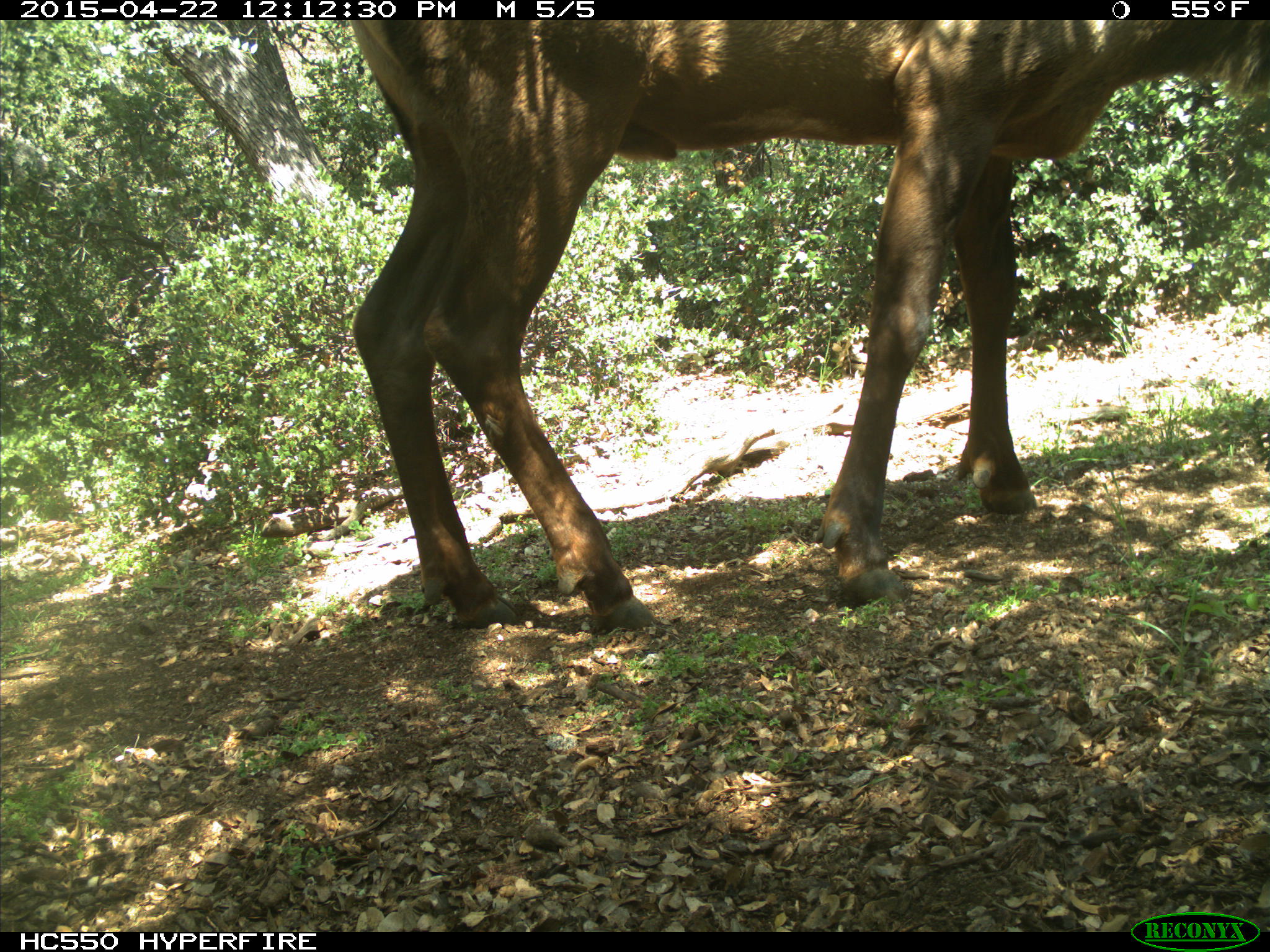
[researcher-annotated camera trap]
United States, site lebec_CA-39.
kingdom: Animalia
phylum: Chordata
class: Mammalia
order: Artiodactyla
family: Cervidae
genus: Cervus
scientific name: Cervus canadensis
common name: elk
Cervus canadensis (elk).